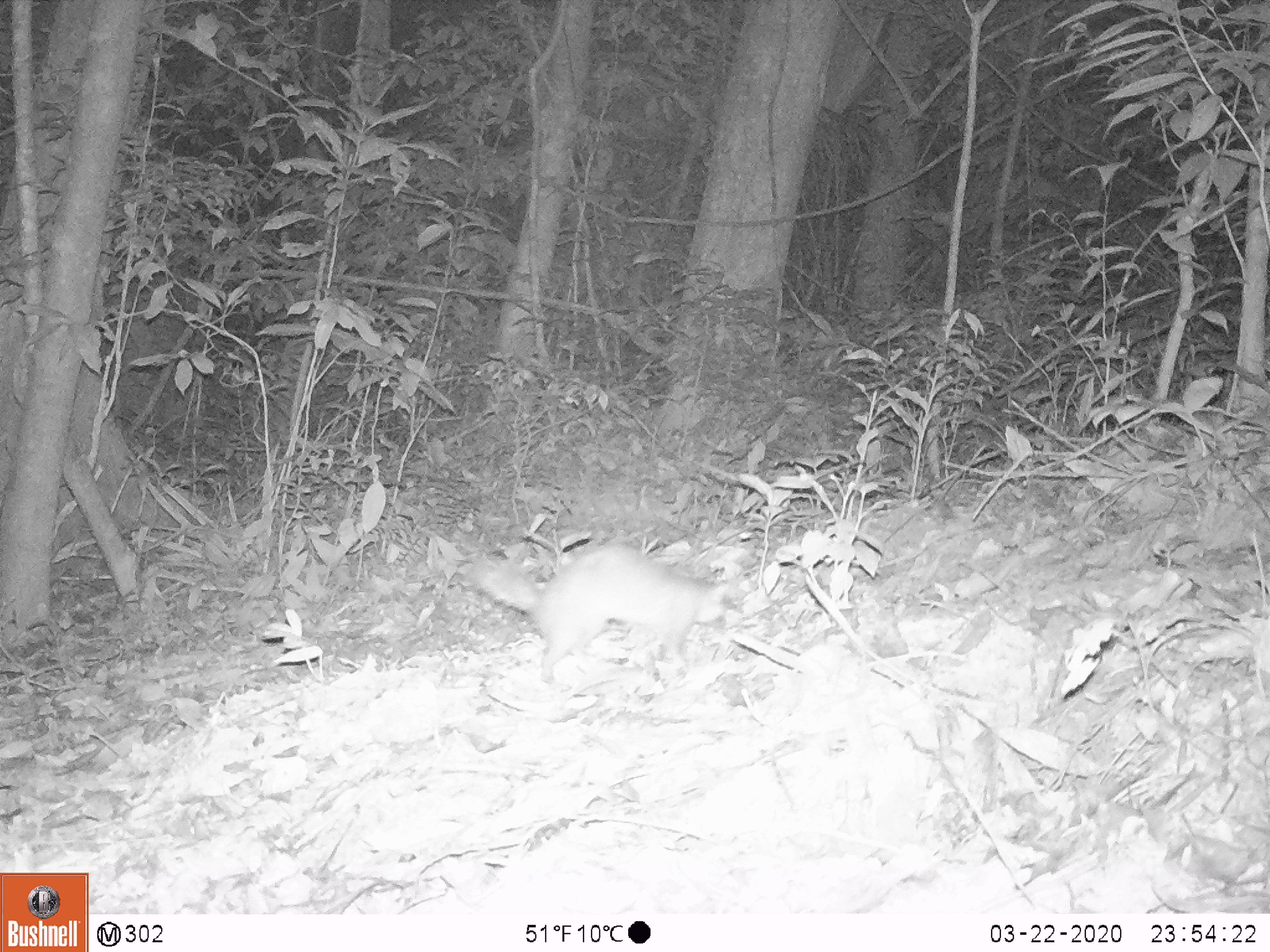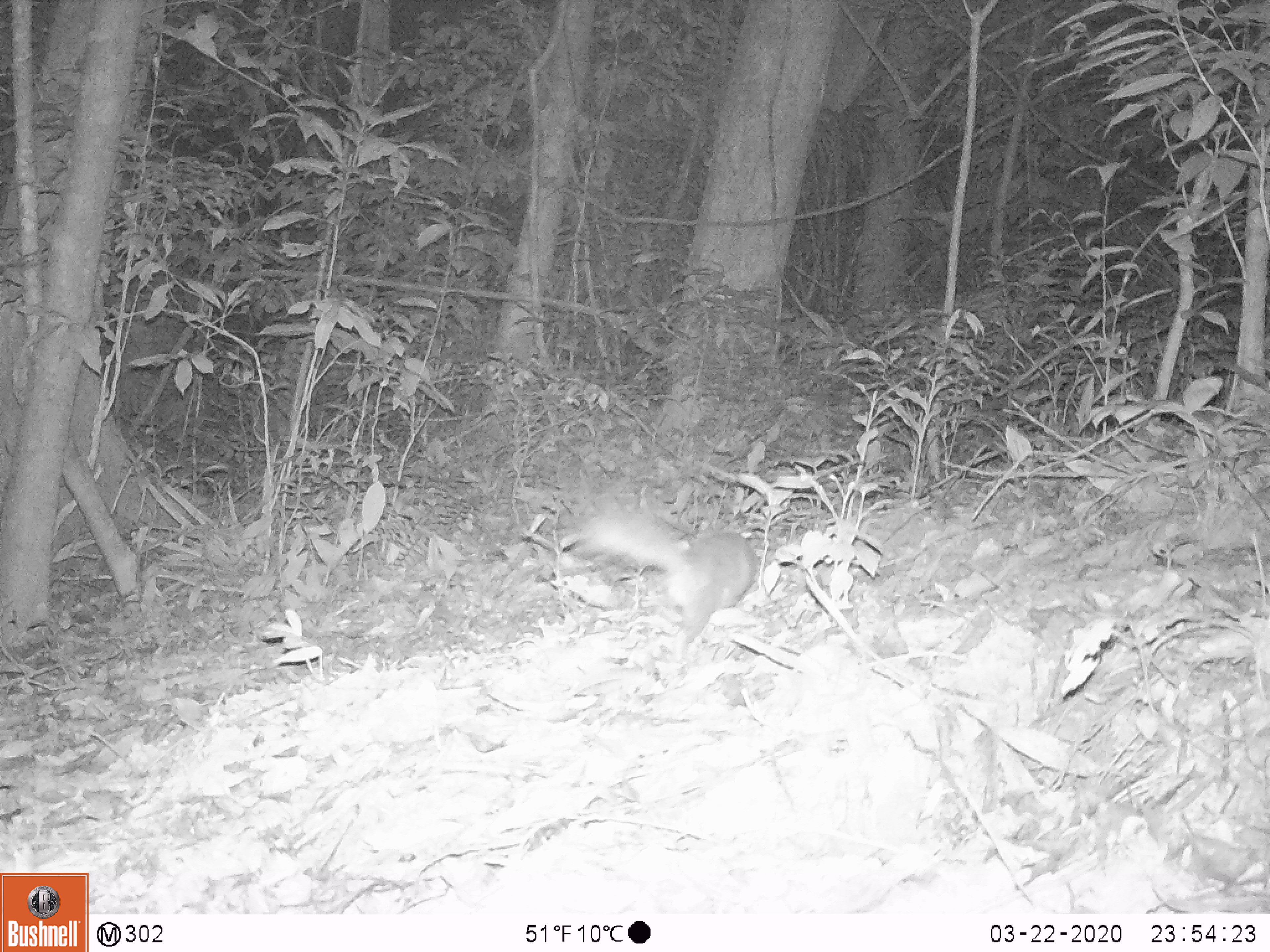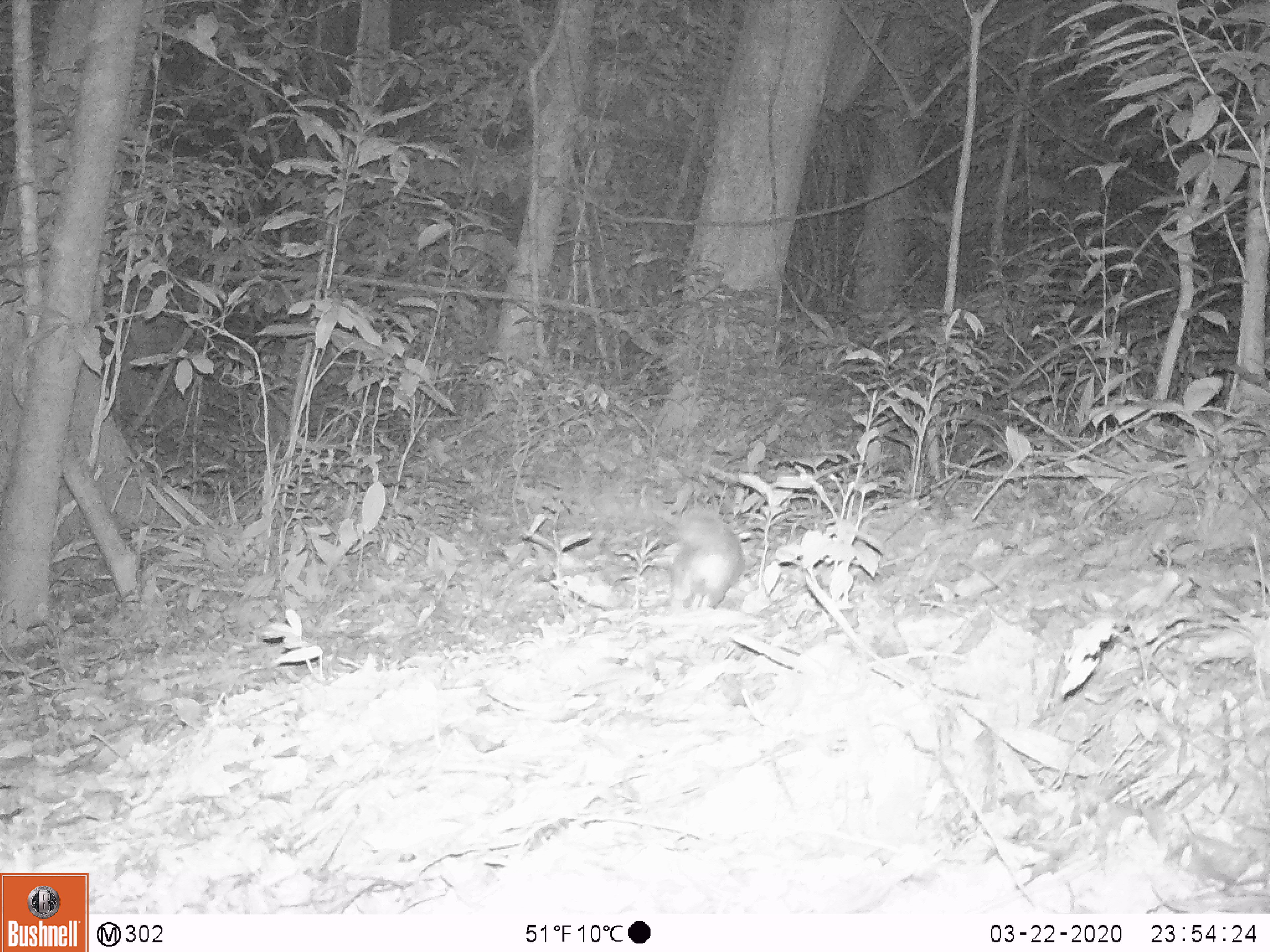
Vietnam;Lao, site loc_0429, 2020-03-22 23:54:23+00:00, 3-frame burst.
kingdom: Animalia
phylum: Chordata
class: Mammalia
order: Carnivora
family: Mustelidae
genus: Melogale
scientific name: Melogale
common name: ferret badger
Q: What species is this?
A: Ferret badger (Melogale).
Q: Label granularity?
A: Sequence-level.